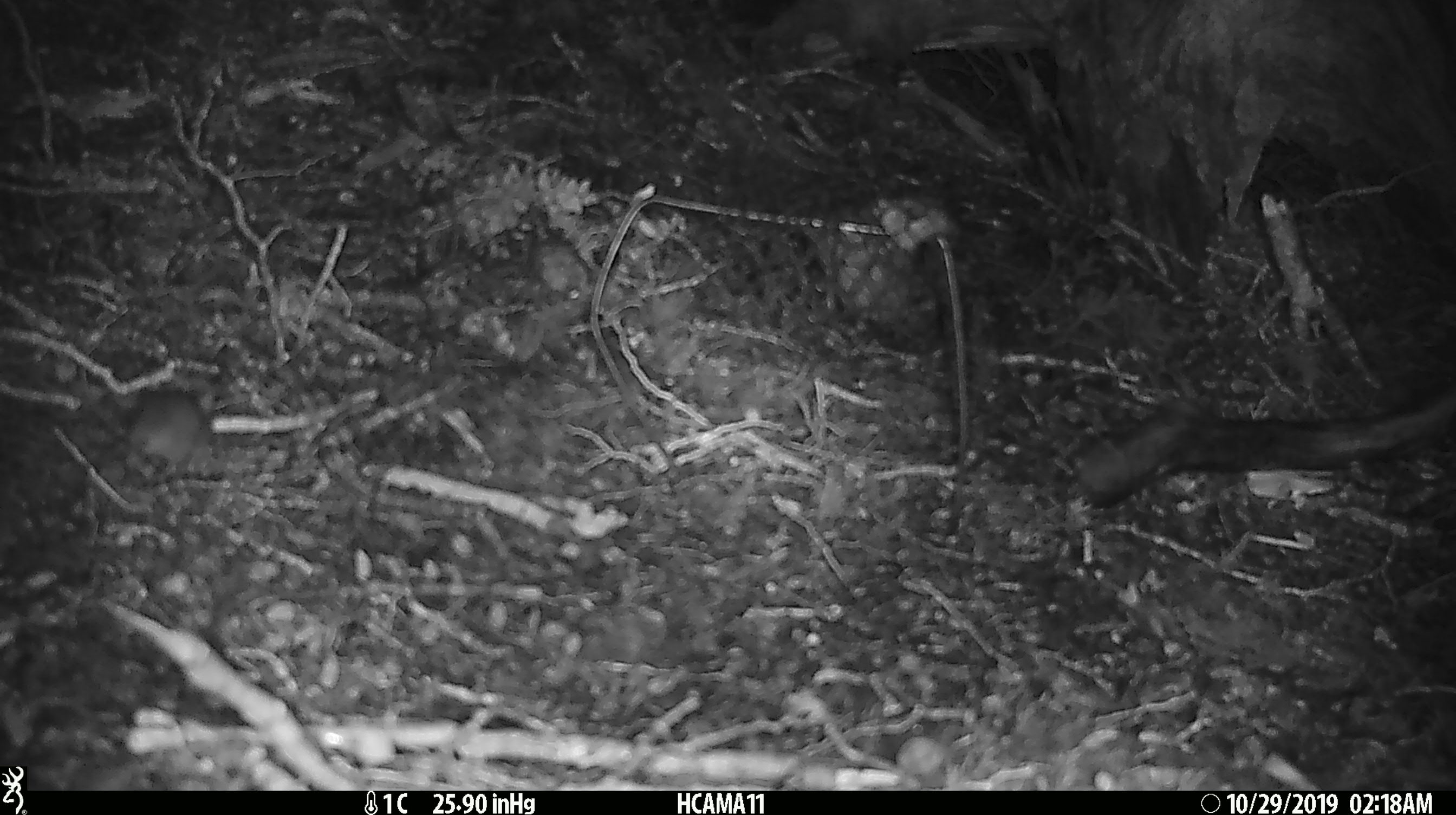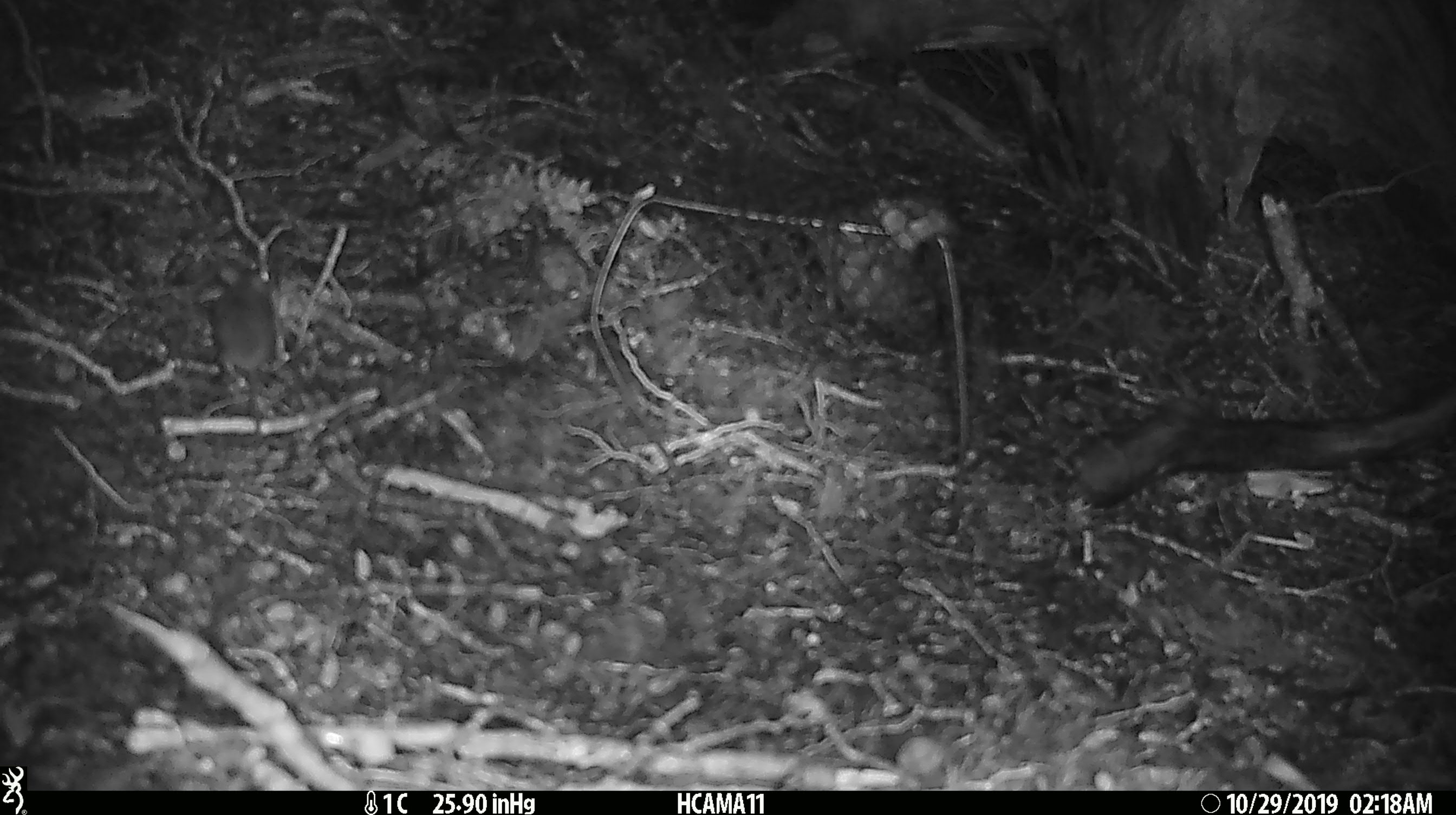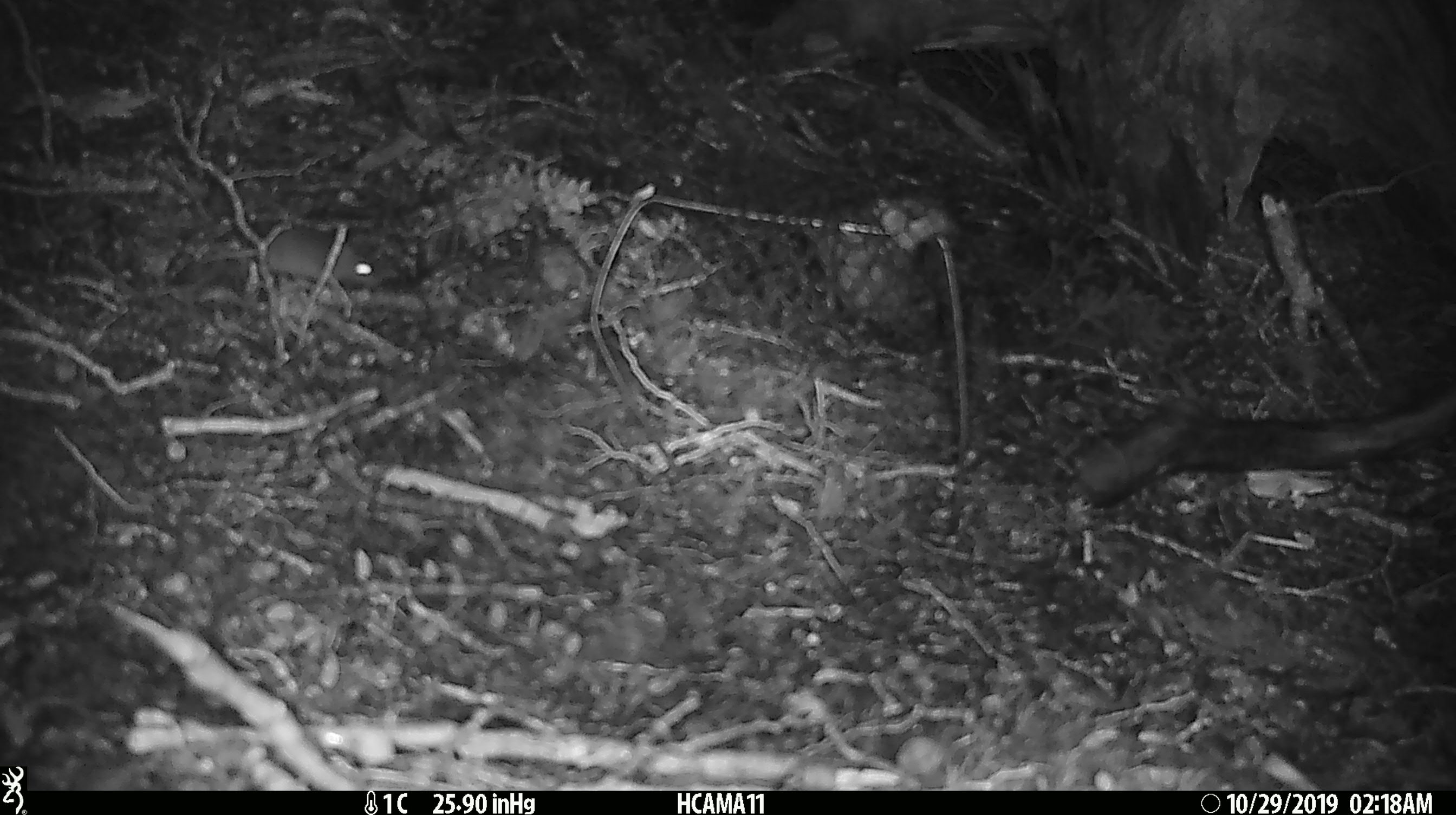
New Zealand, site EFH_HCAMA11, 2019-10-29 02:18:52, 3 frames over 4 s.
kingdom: Animalia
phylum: Chordata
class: Mammalia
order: Rodentia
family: Muridae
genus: Mus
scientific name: Mus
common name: mouse